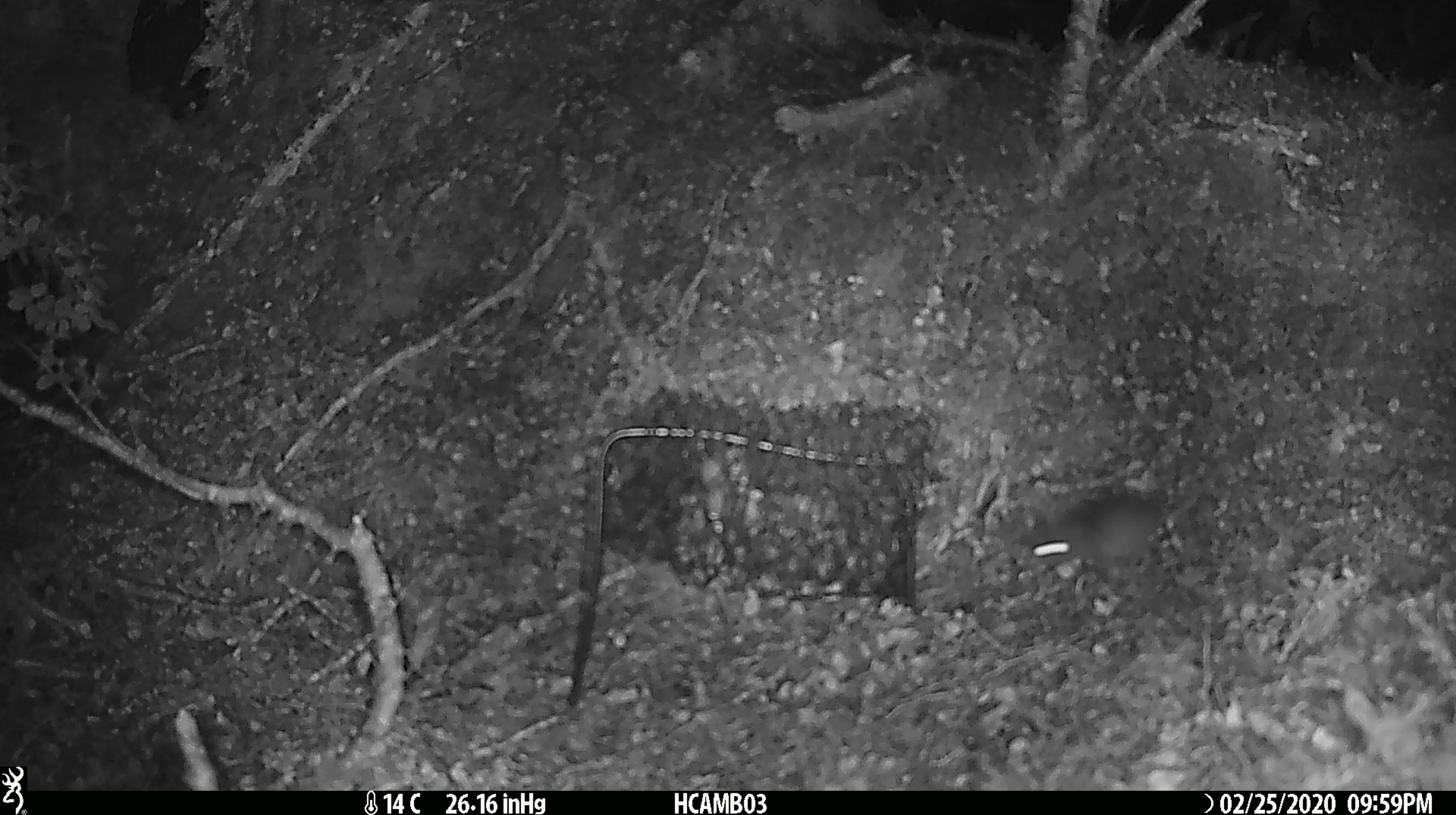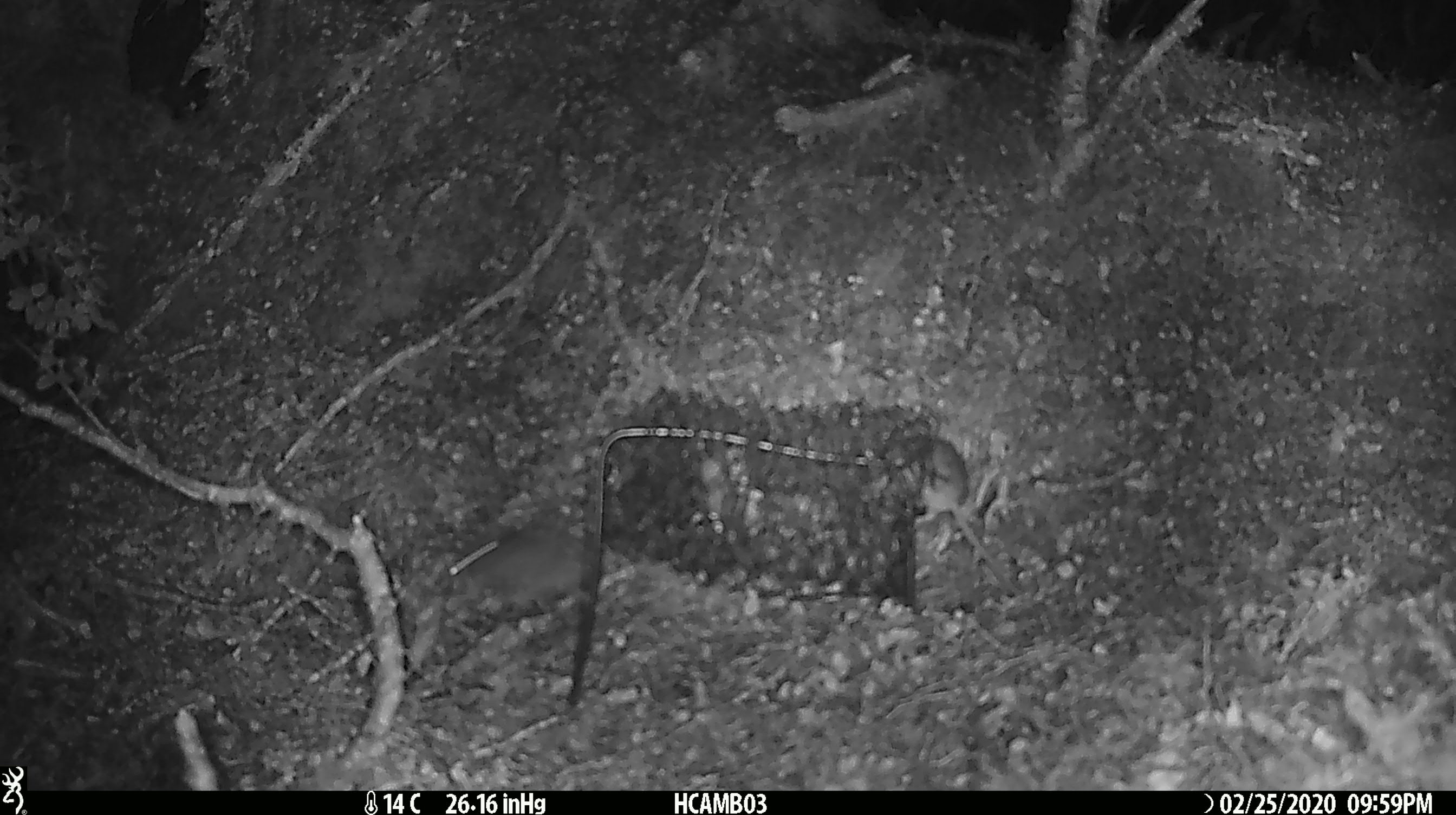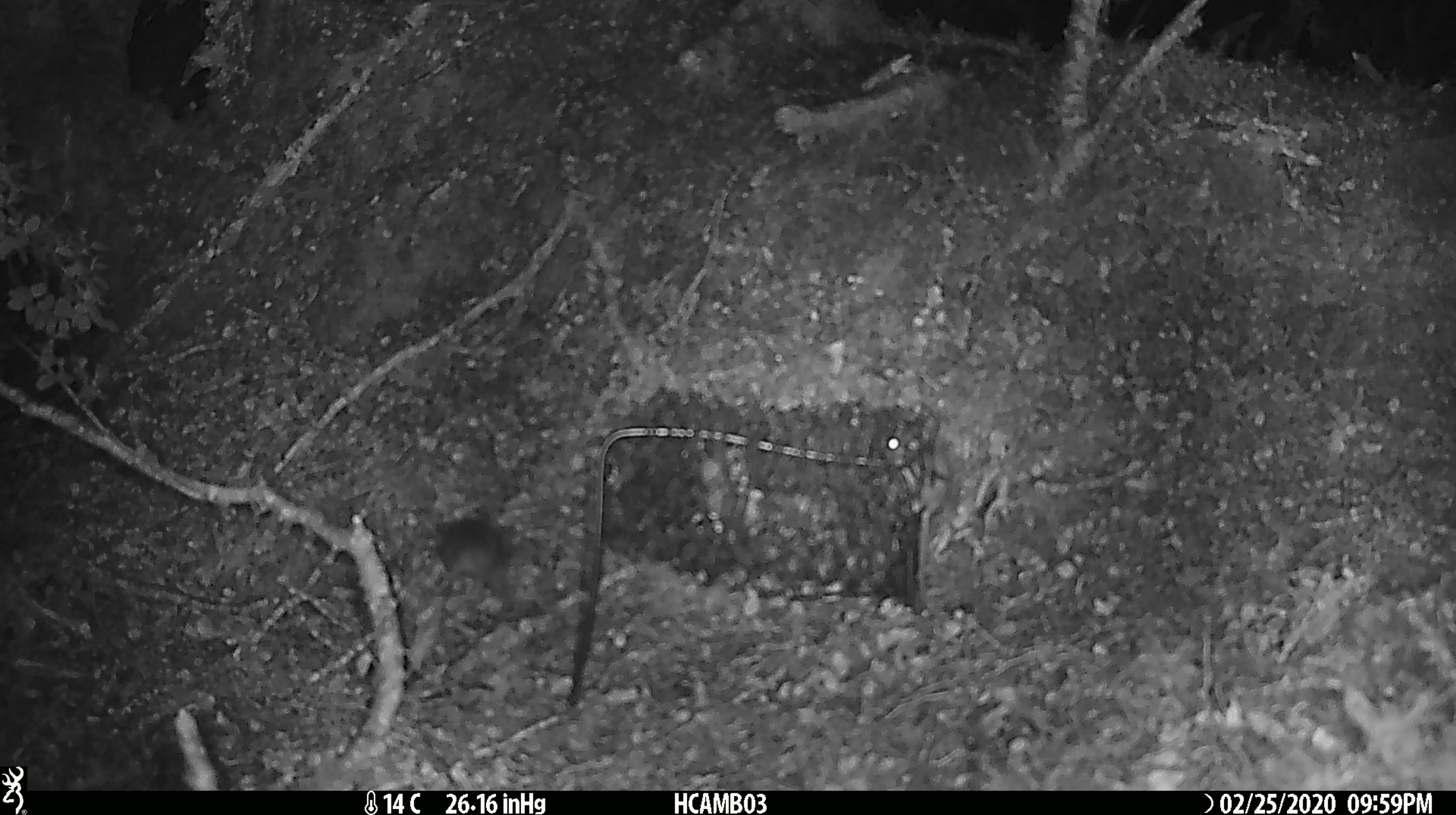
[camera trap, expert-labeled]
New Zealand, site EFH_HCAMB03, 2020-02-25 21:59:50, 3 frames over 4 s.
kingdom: Animalia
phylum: Chordata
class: Mammalia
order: Rodentia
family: Muridae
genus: Mus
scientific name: Mus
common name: mouse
Mouse (Mus).